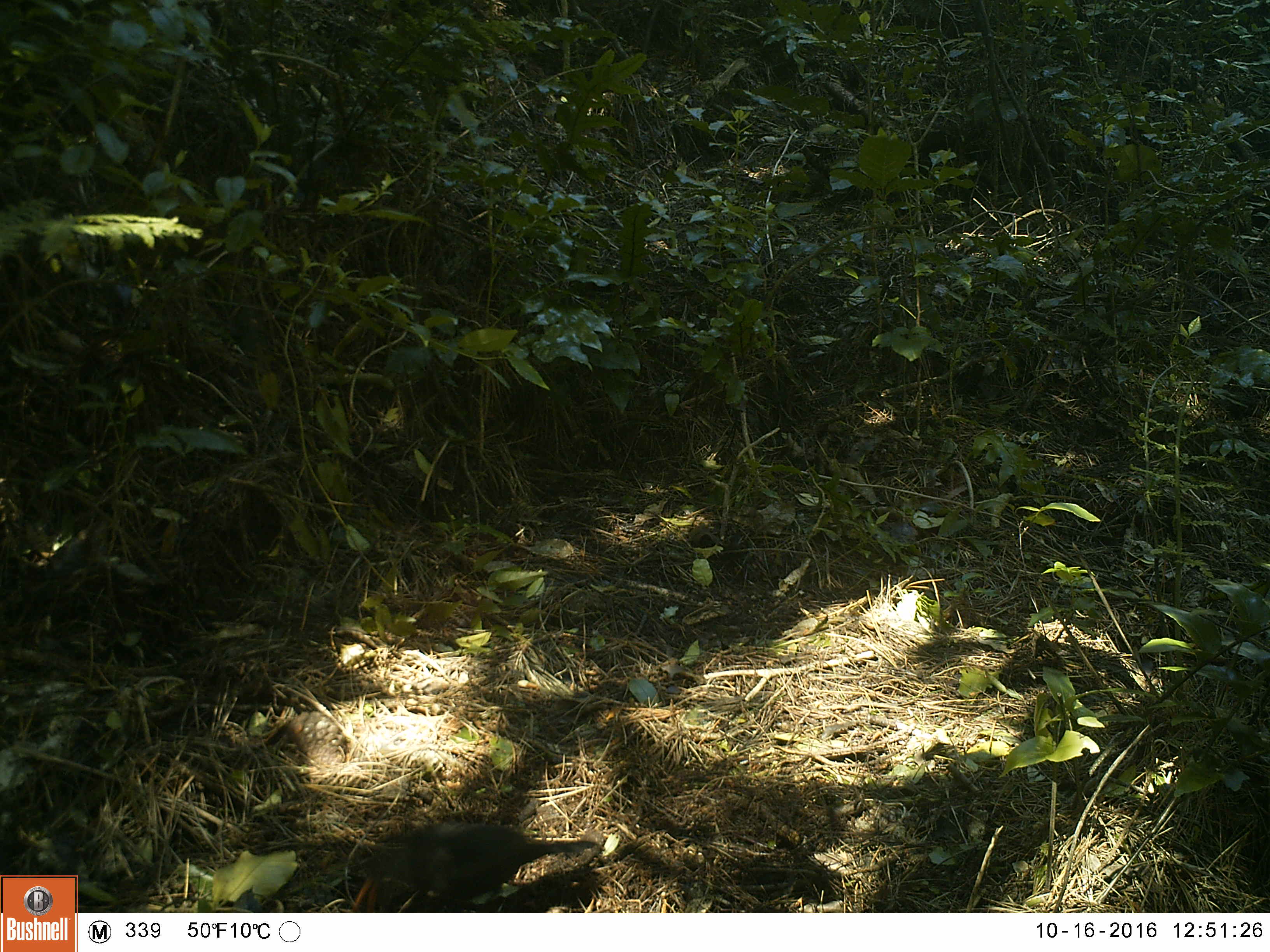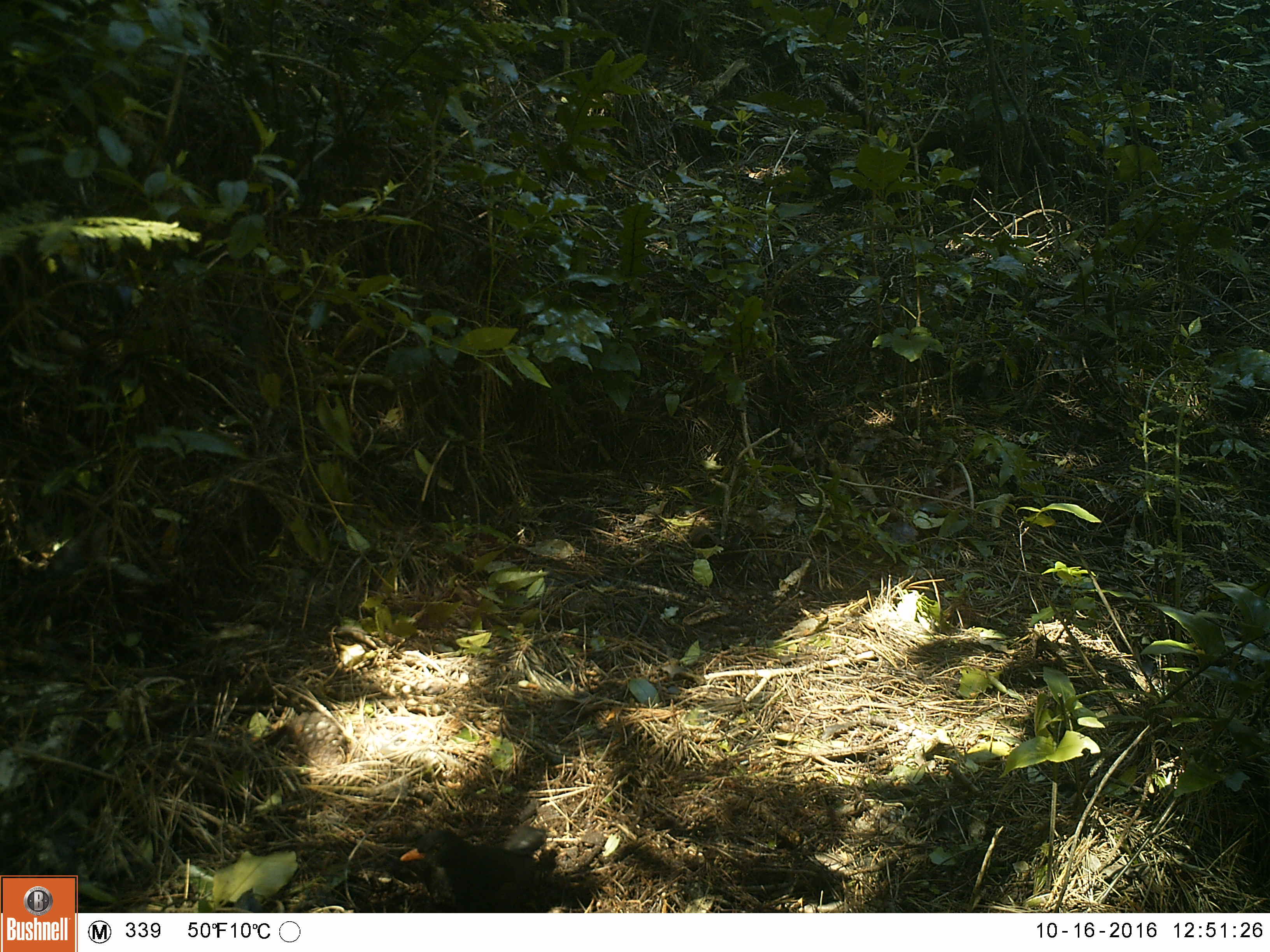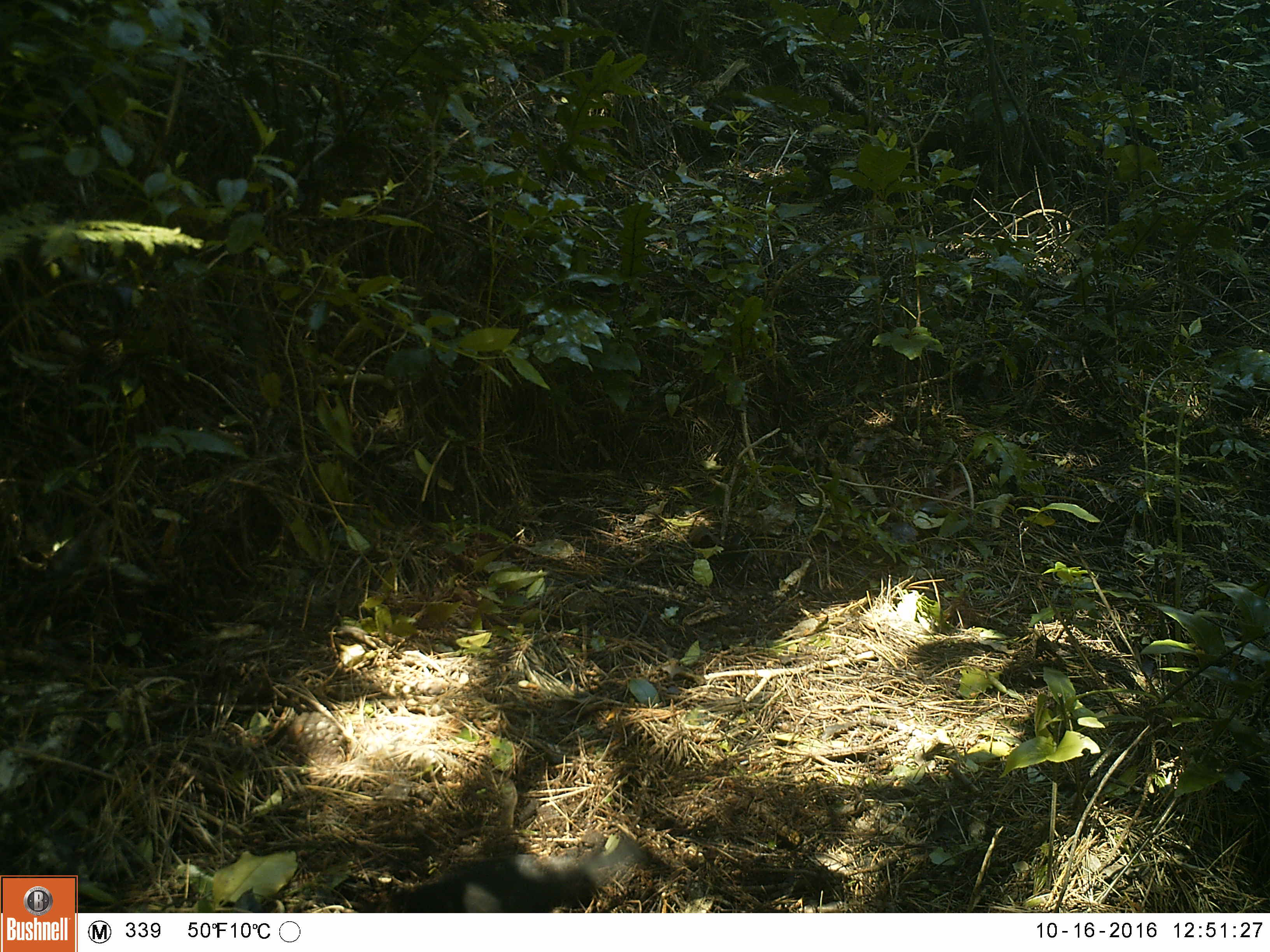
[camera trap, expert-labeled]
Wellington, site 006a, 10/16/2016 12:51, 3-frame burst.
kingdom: Animalia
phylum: Chordata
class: Aves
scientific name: Aves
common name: bird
Bird (Aves).